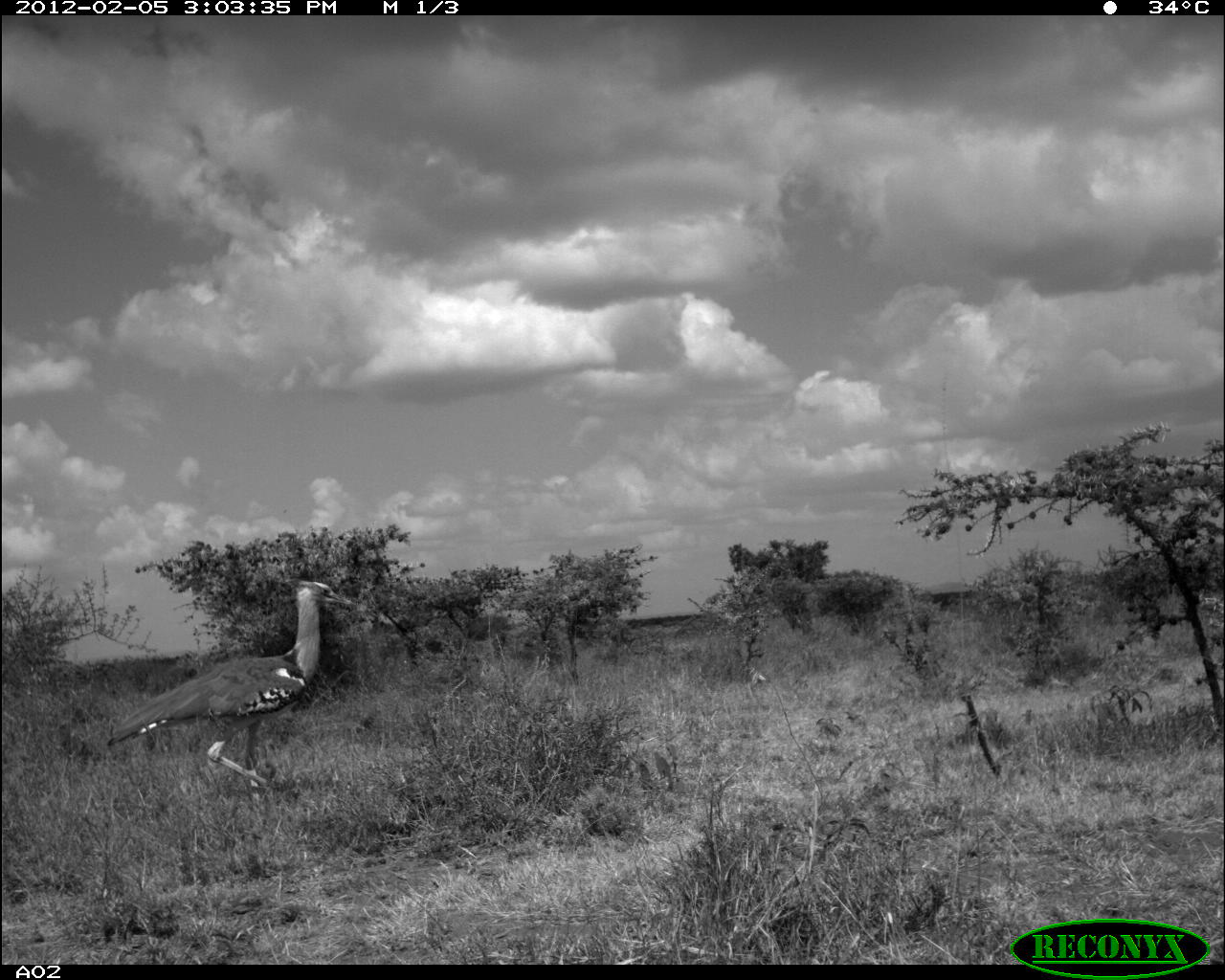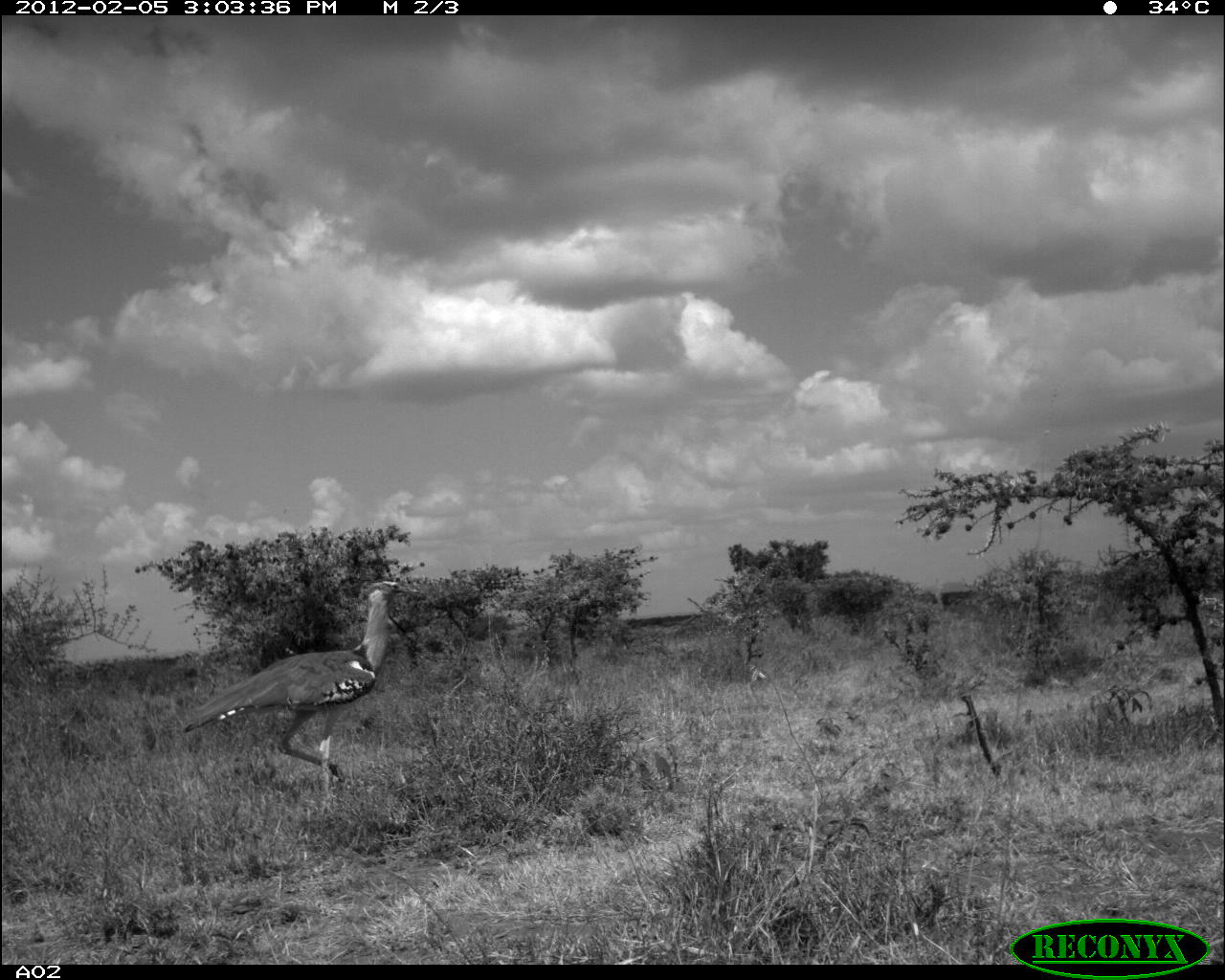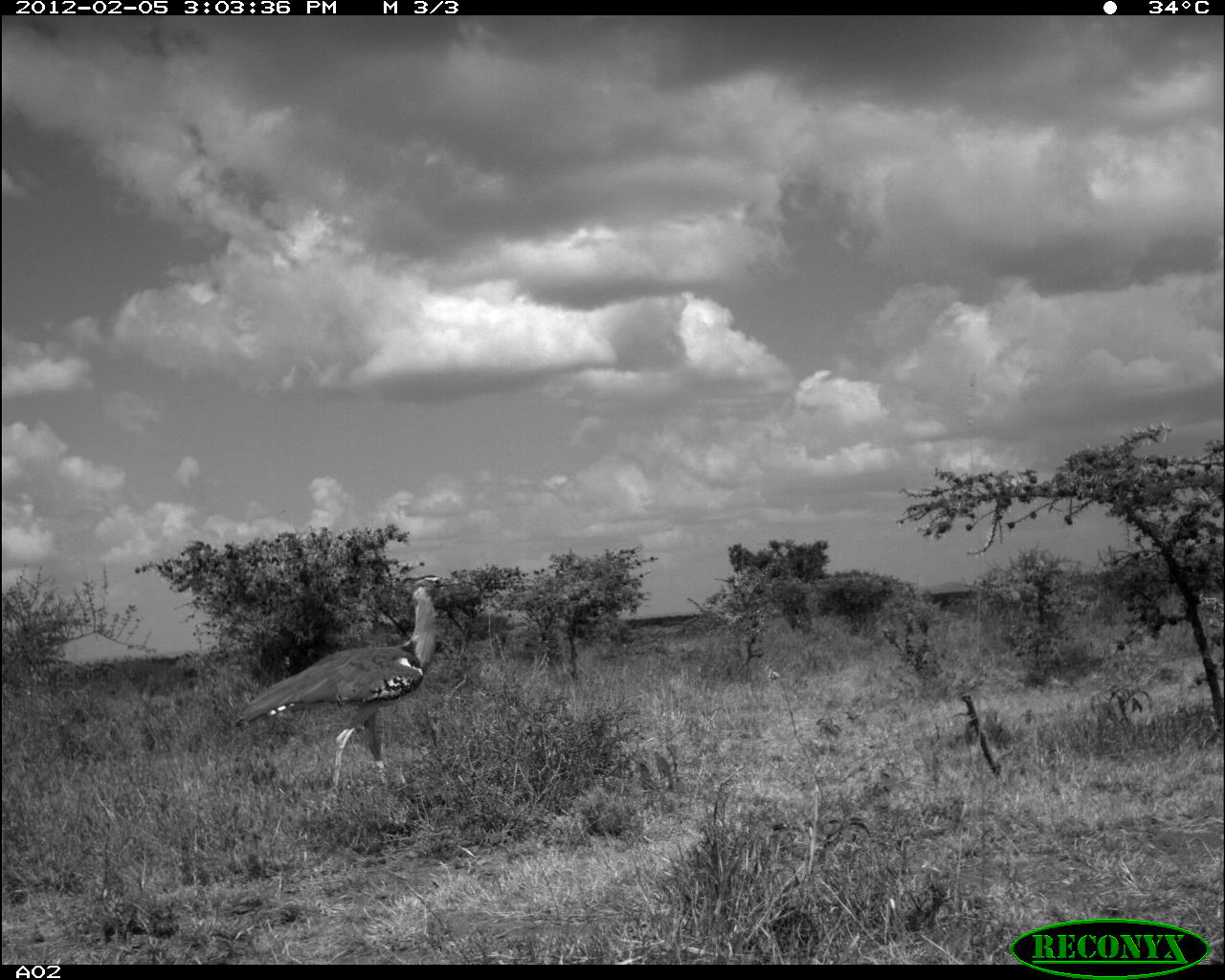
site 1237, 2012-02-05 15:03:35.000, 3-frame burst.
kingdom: Animalia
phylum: Chordata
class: Aves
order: Otidiformes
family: Otididae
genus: Ardeotis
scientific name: Ardeotis kori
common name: kori bustard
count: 1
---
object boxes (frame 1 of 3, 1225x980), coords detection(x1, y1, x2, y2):
ardeotis kori: detection(102, 579, 357, 807)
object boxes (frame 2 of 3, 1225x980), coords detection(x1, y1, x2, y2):
ardeotis kori: detection(180, 578, 419, 791)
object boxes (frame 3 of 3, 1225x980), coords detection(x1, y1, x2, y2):
ardeotis kori: detection(233, 573, 460, 791)